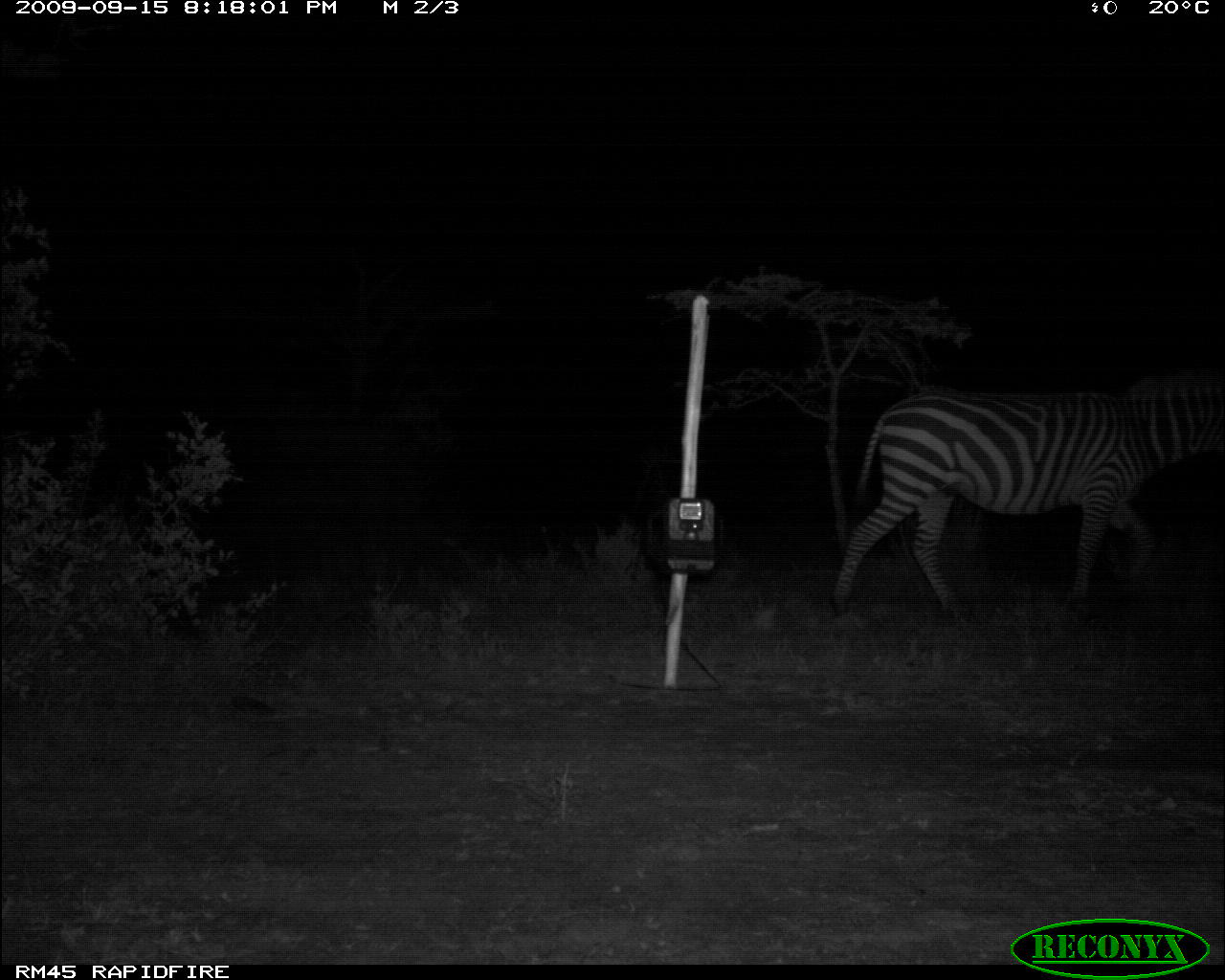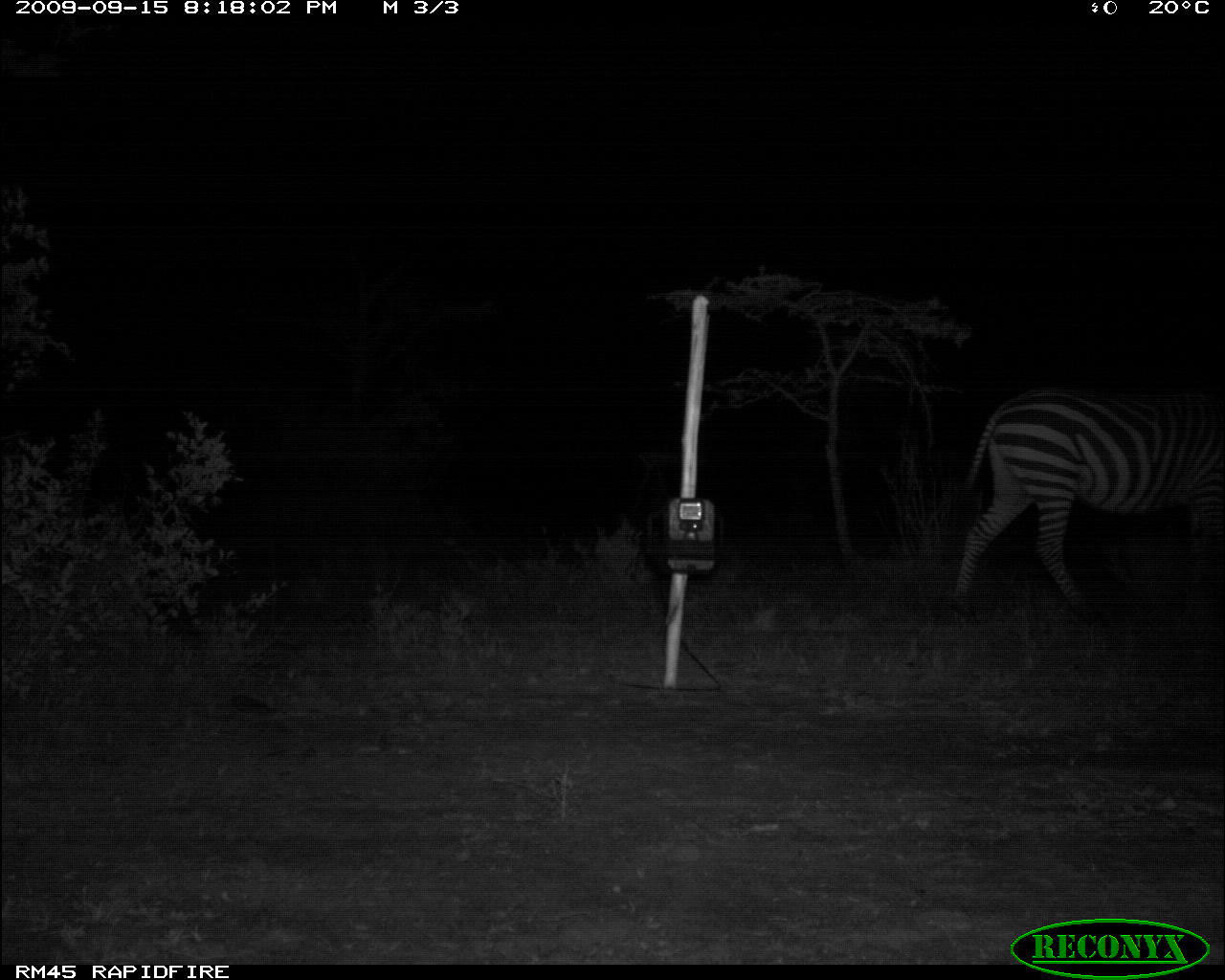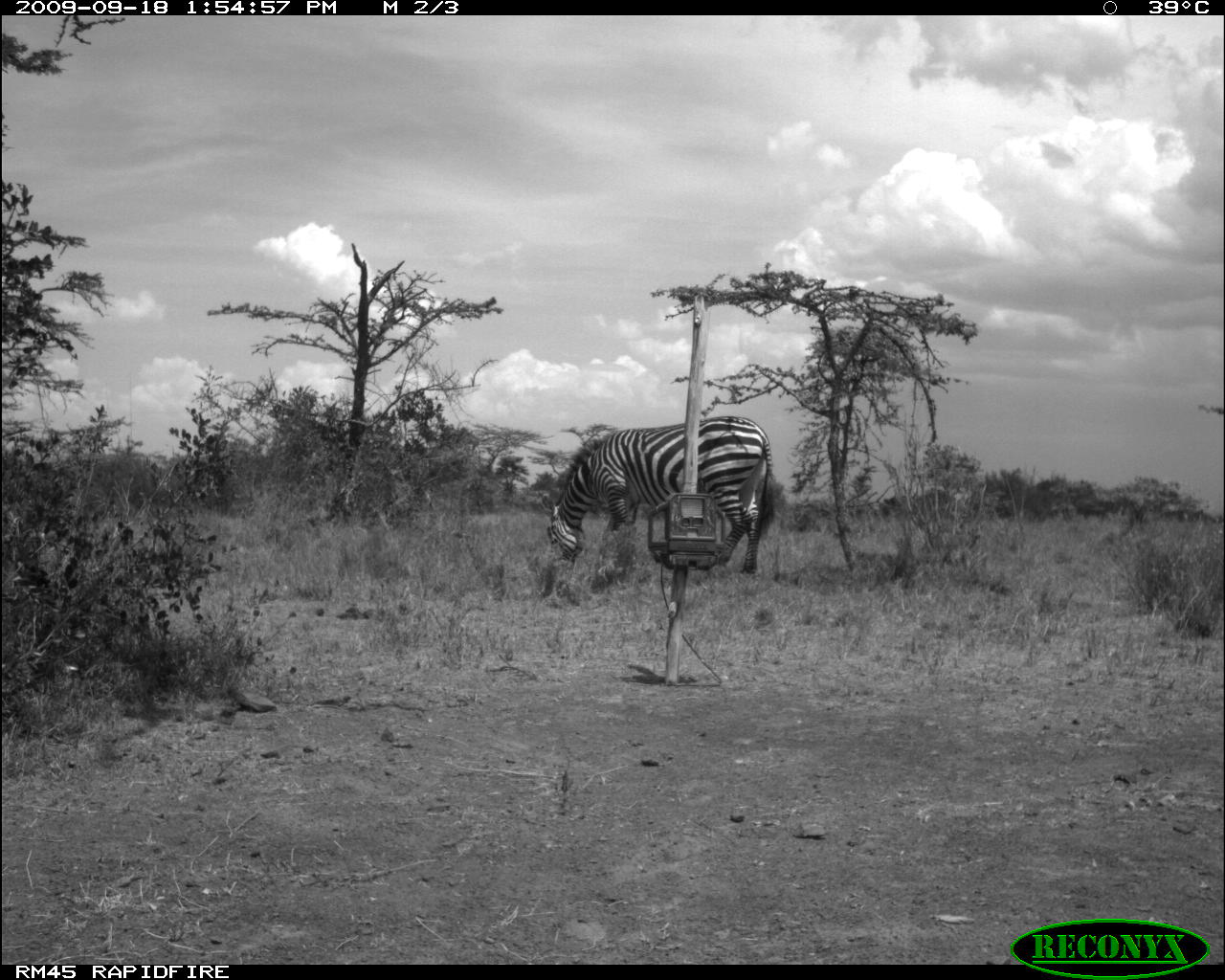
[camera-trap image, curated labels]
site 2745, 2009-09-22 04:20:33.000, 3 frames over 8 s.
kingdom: Animalia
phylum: Chordata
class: Mammalia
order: Perissodactyla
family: Equidae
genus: Equus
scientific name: Equus quagga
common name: plains zebra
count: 1